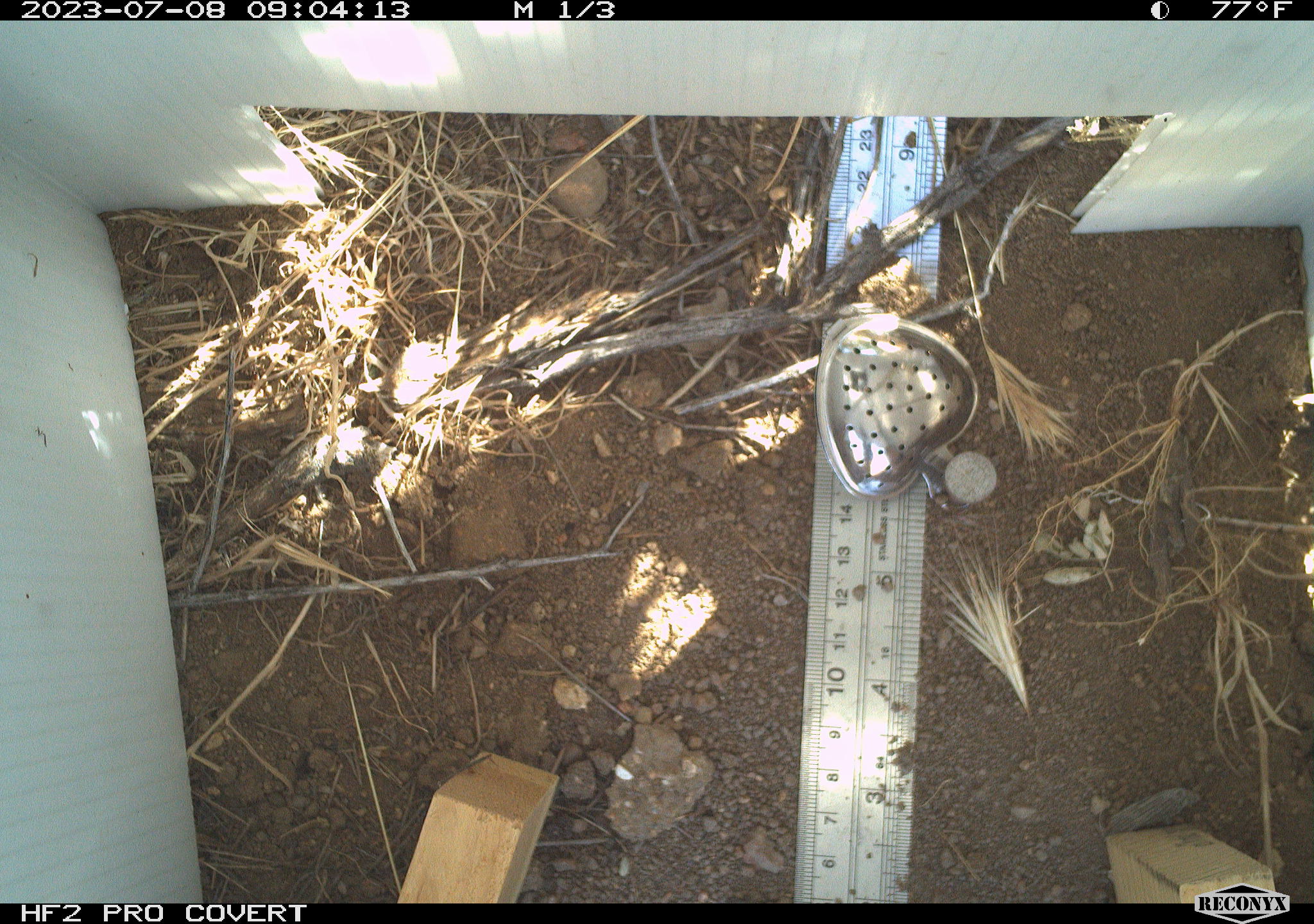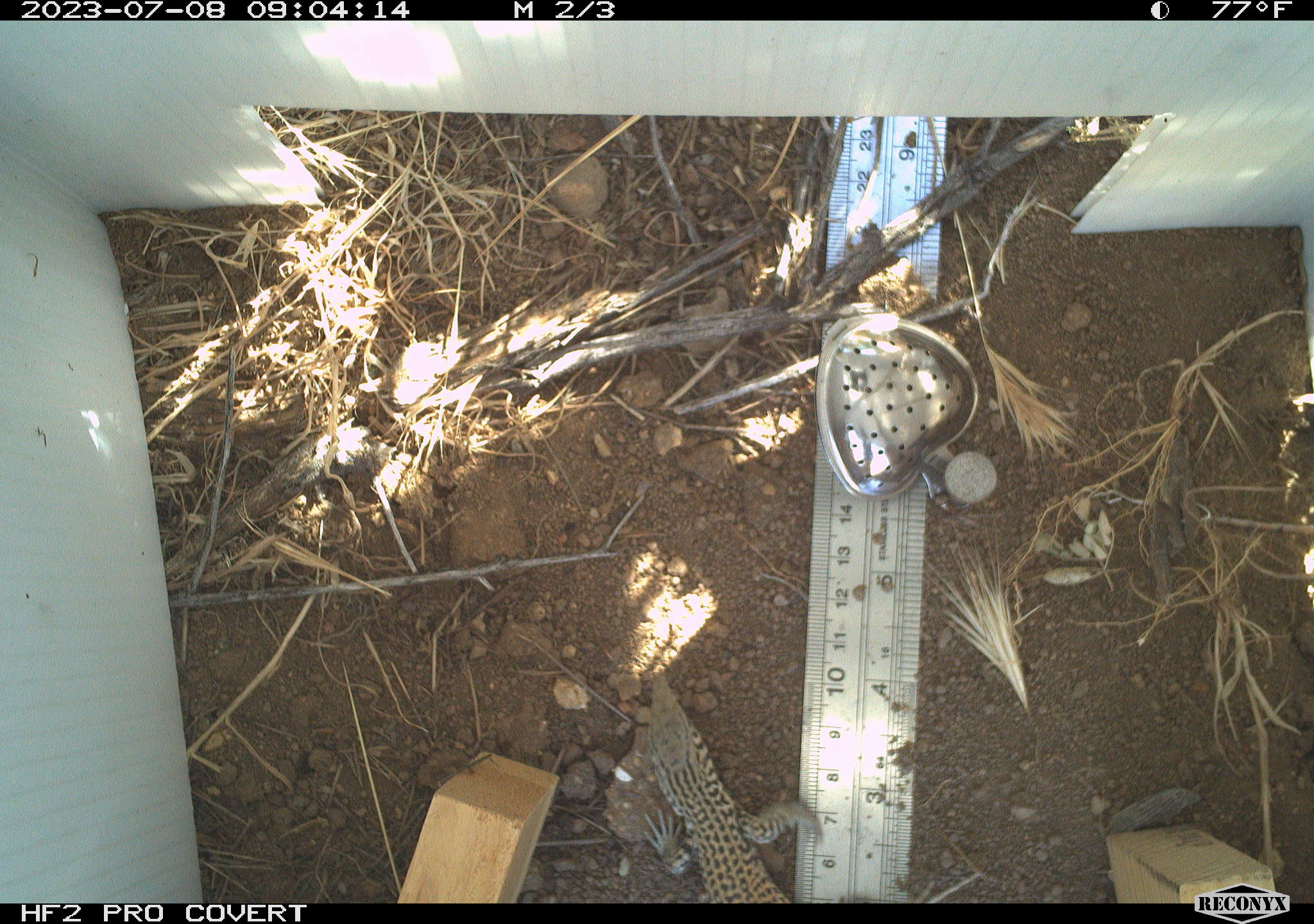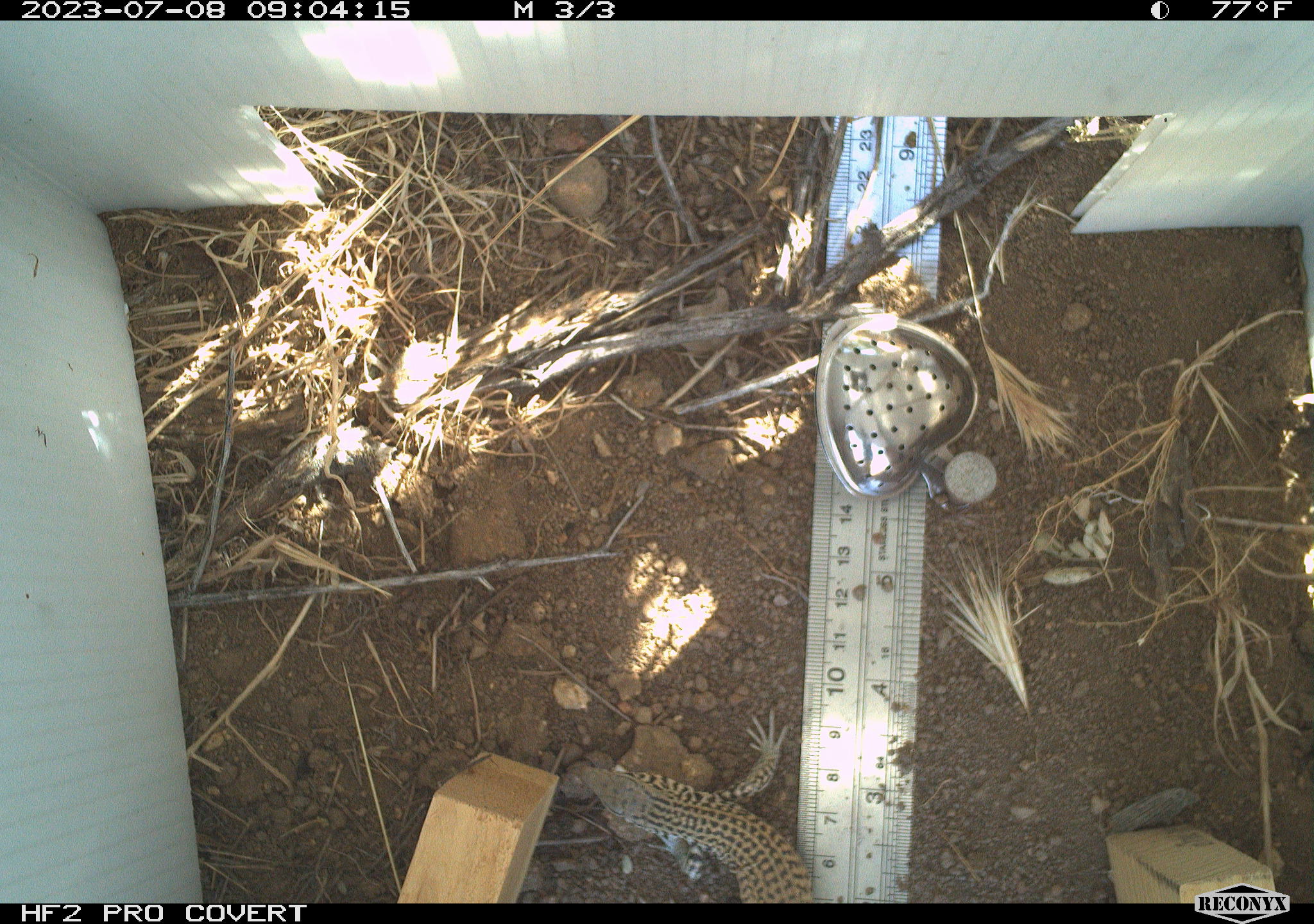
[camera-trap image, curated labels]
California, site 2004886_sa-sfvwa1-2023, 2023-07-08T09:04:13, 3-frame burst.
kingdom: Animalia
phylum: Chordata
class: Reptilia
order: Squamata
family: Teiidae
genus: Aspidoscelis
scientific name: Aspidoscelis tigris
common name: western whiptail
Western whiptail (Aspidoscelis tigris).